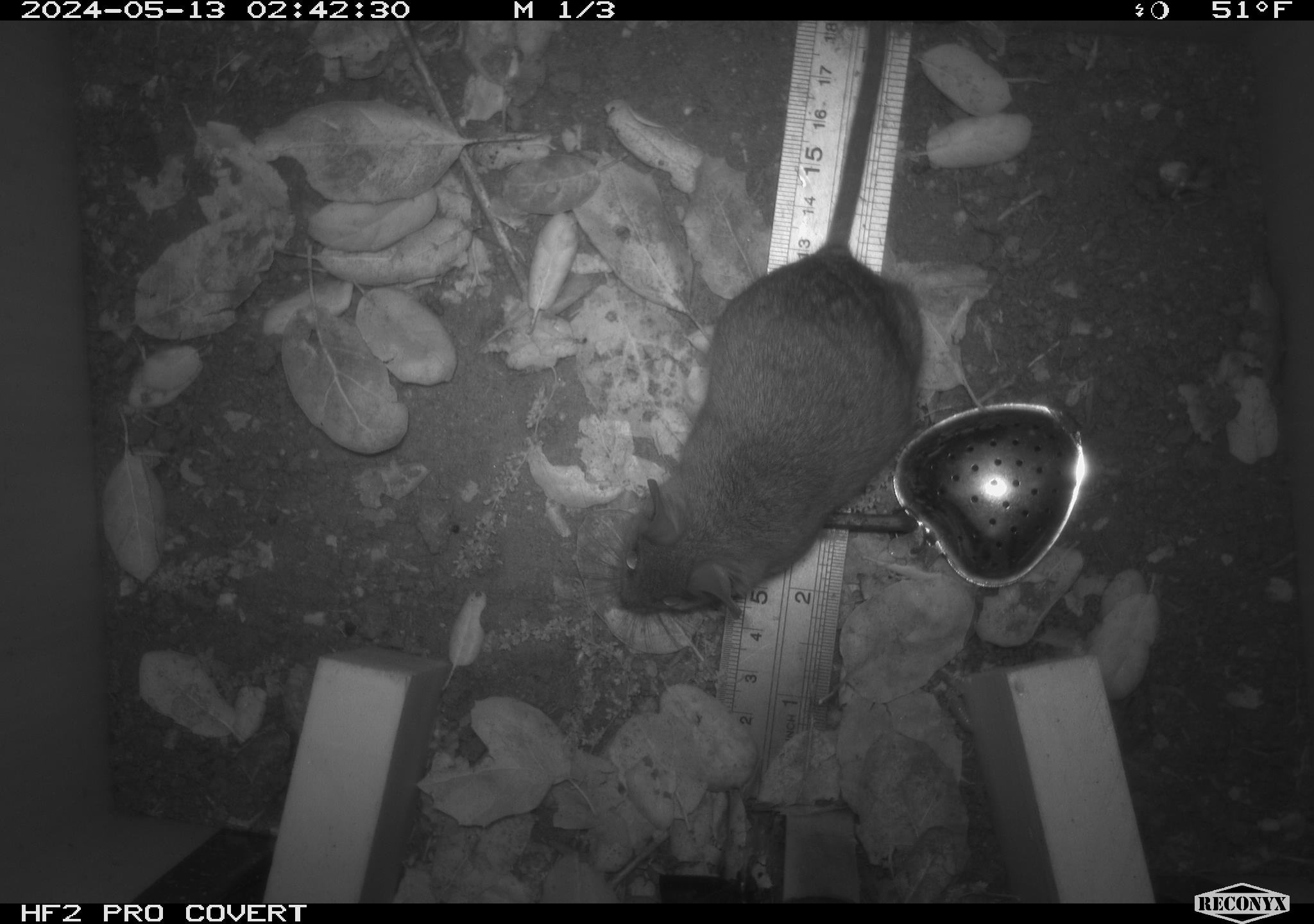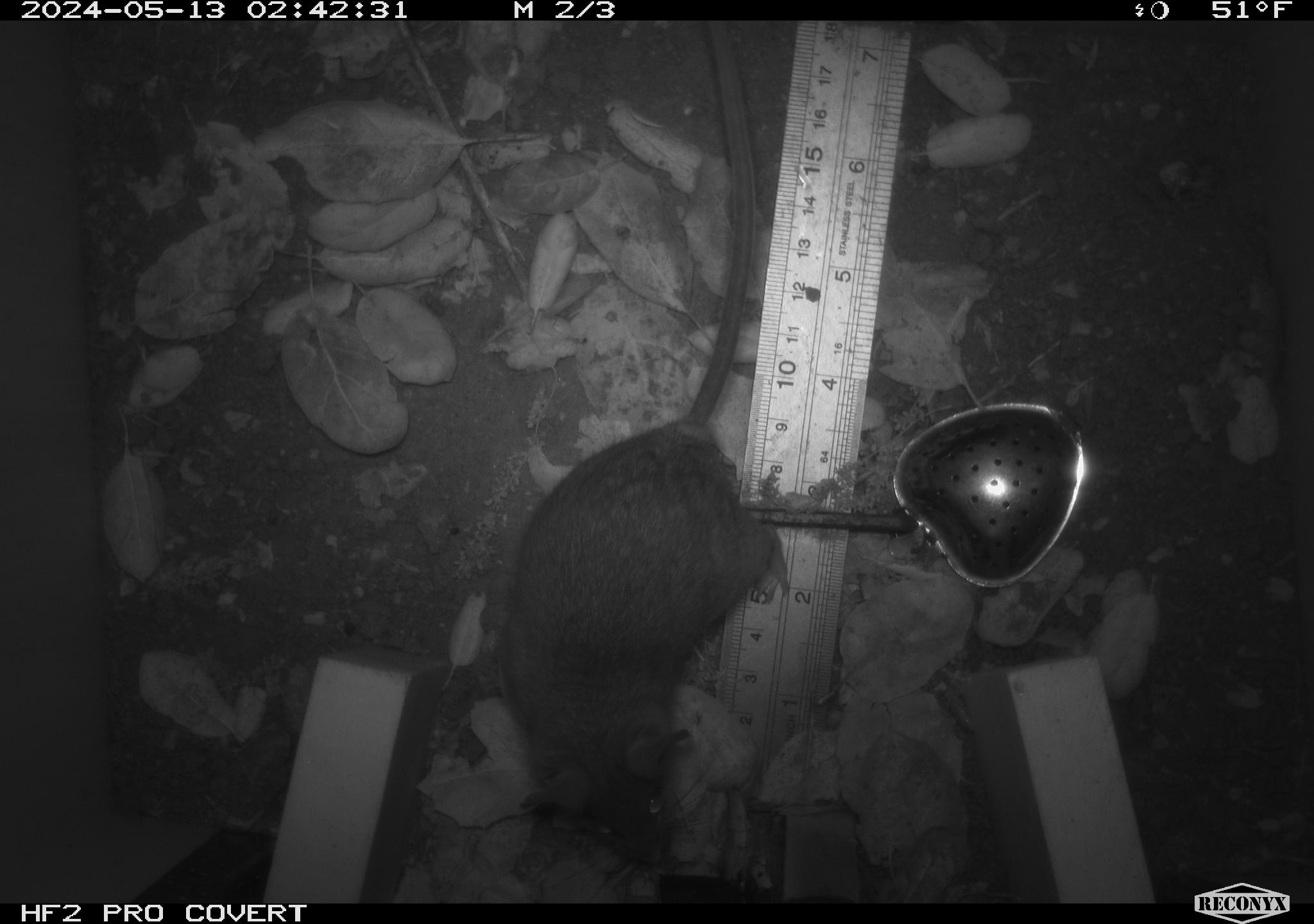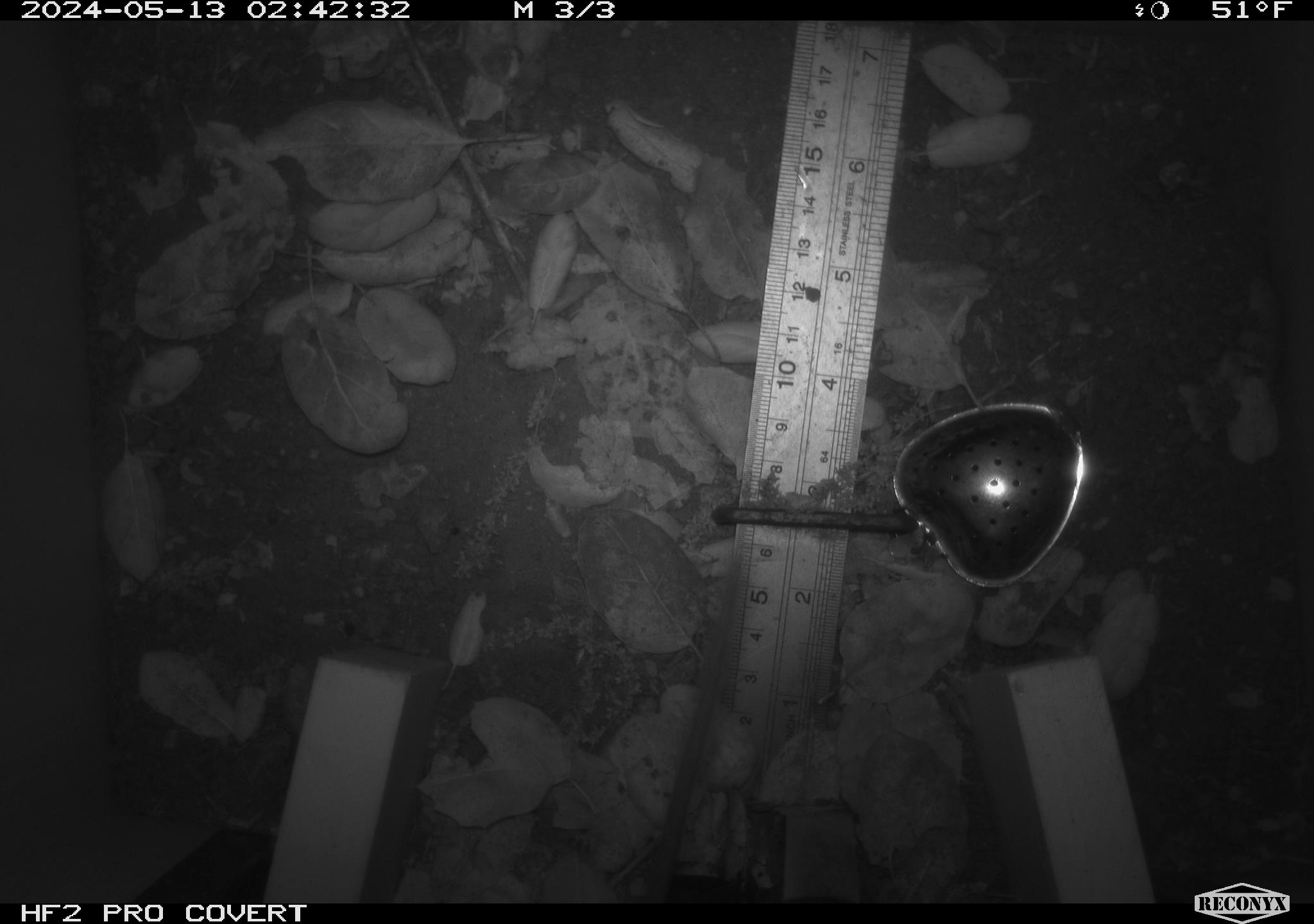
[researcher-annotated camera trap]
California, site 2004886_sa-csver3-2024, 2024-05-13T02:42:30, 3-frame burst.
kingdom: Animalia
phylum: Chordata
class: Mammalia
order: Rodentia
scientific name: Rodentia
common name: rodent